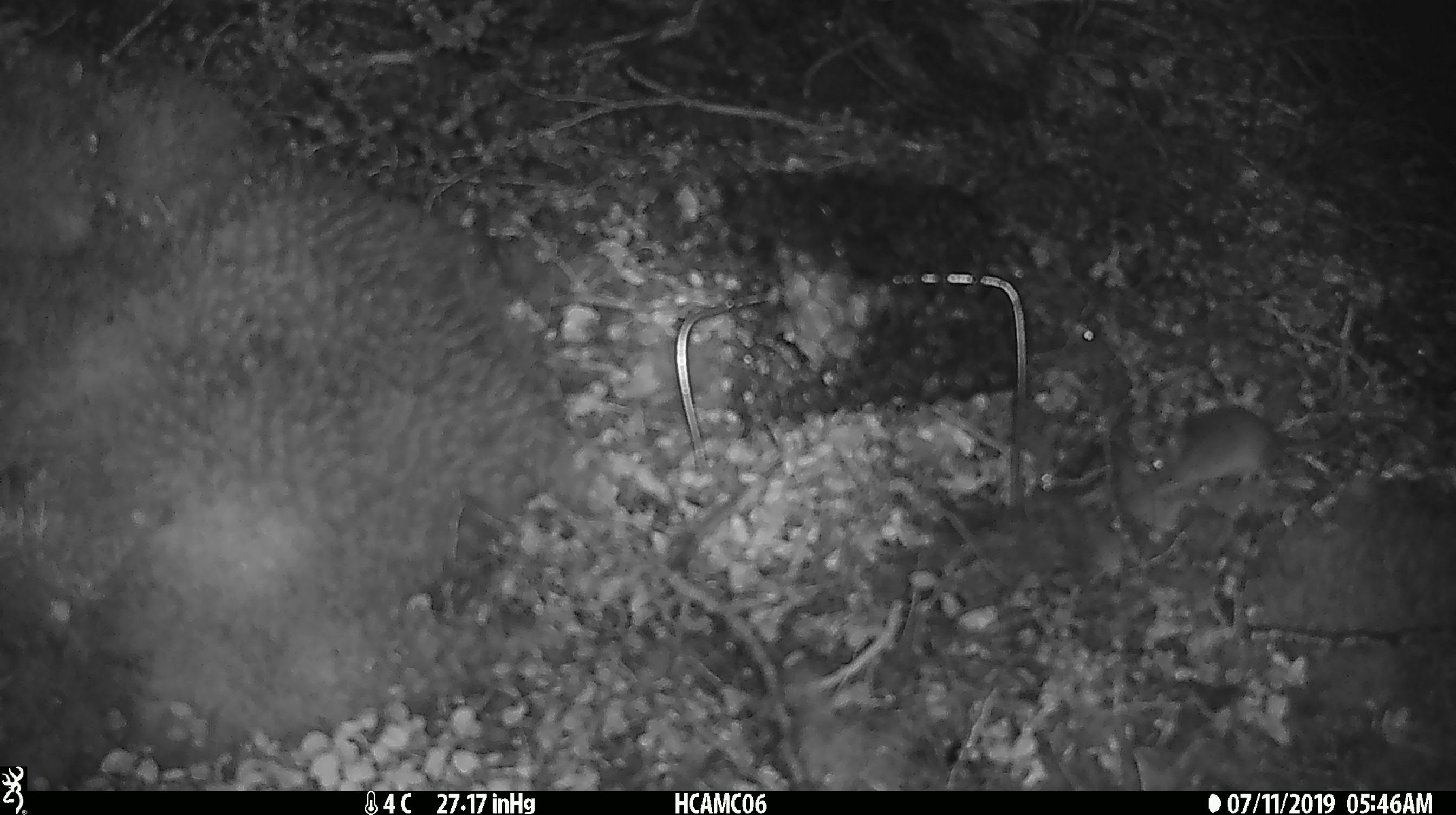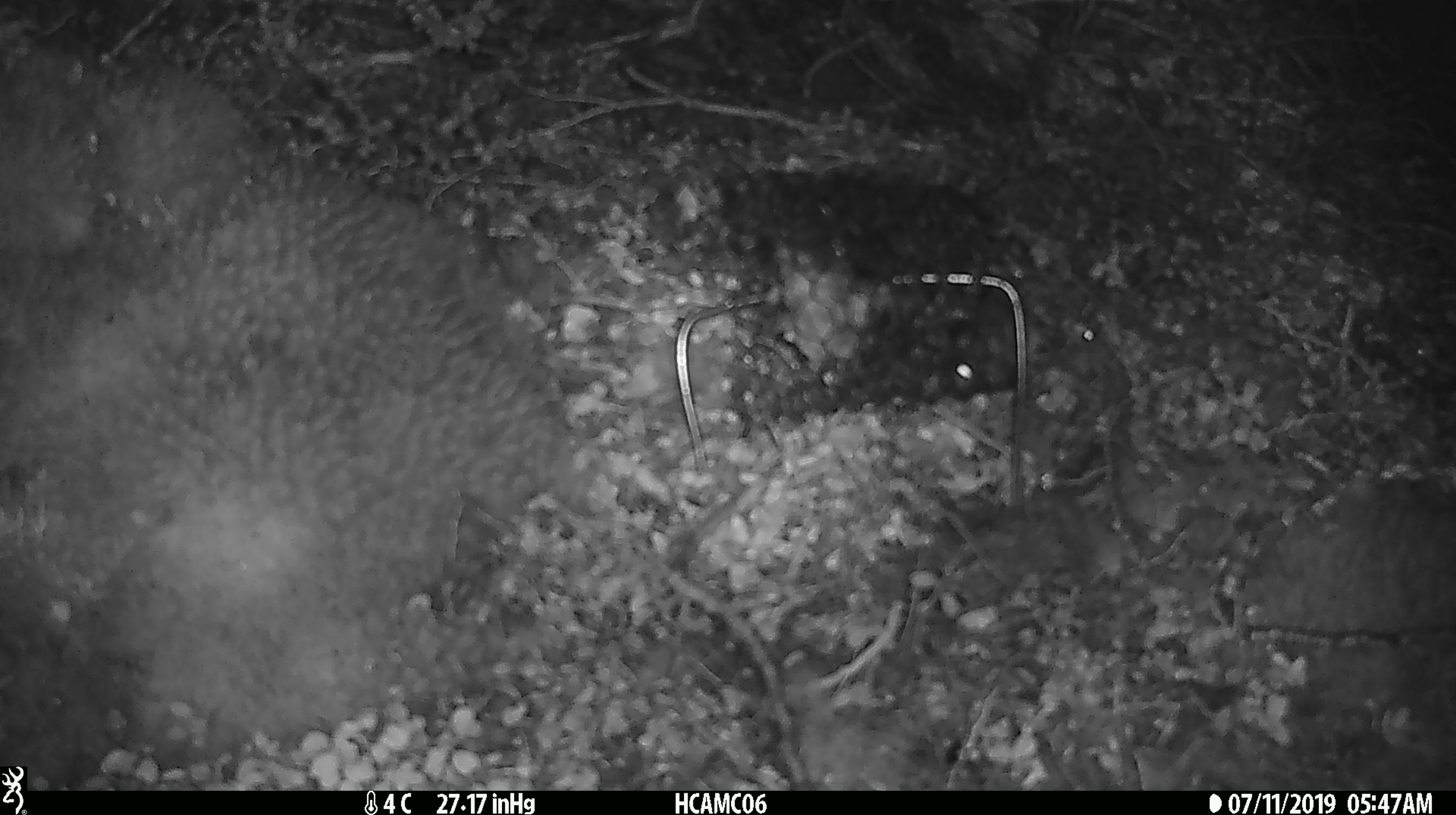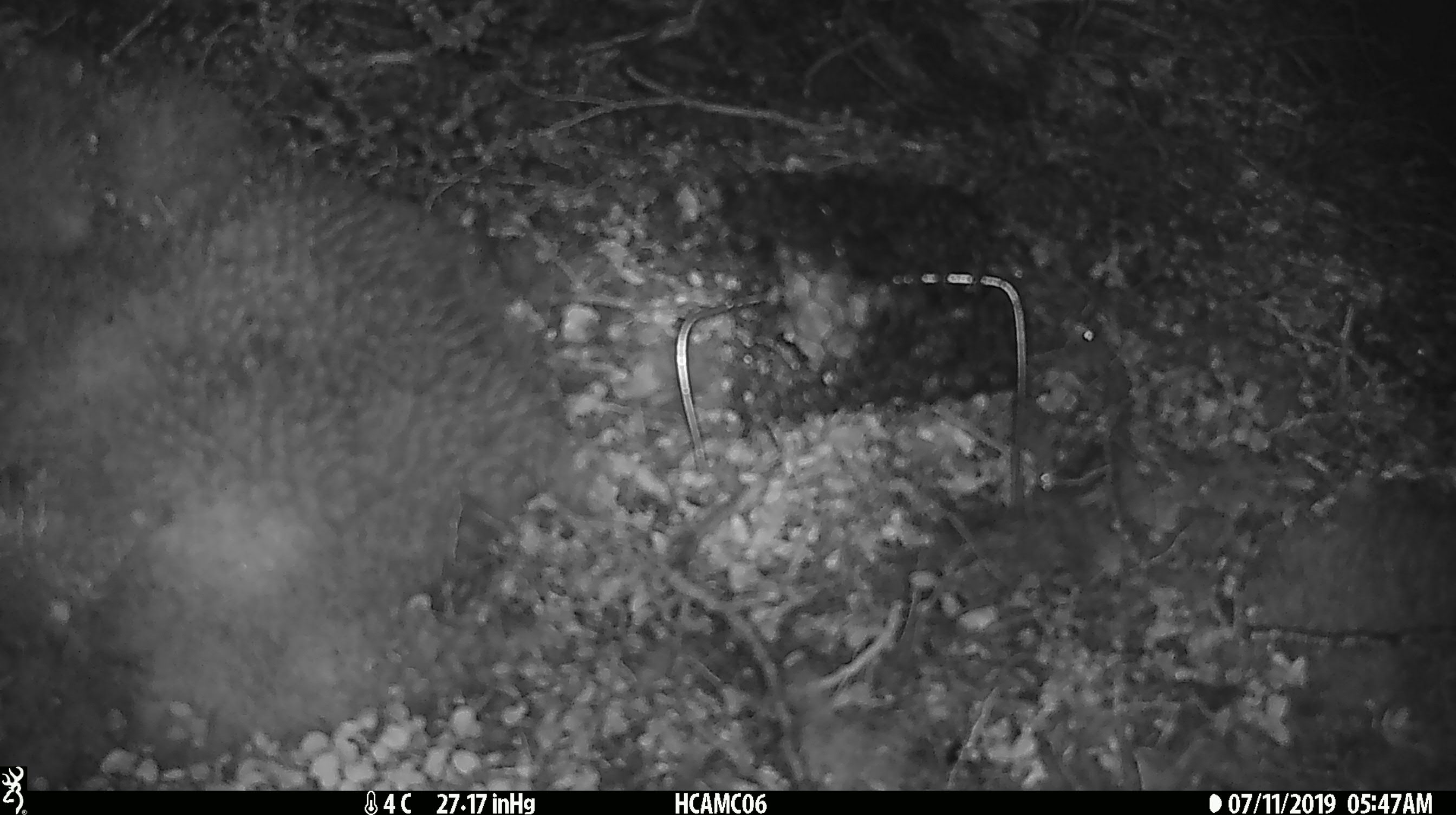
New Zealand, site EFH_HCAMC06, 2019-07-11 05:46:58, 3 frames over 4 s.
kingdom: Animalia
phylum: Chordata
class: Mammalia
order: Rodentia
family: Muridae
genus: Mus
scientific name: Mus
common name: mouse